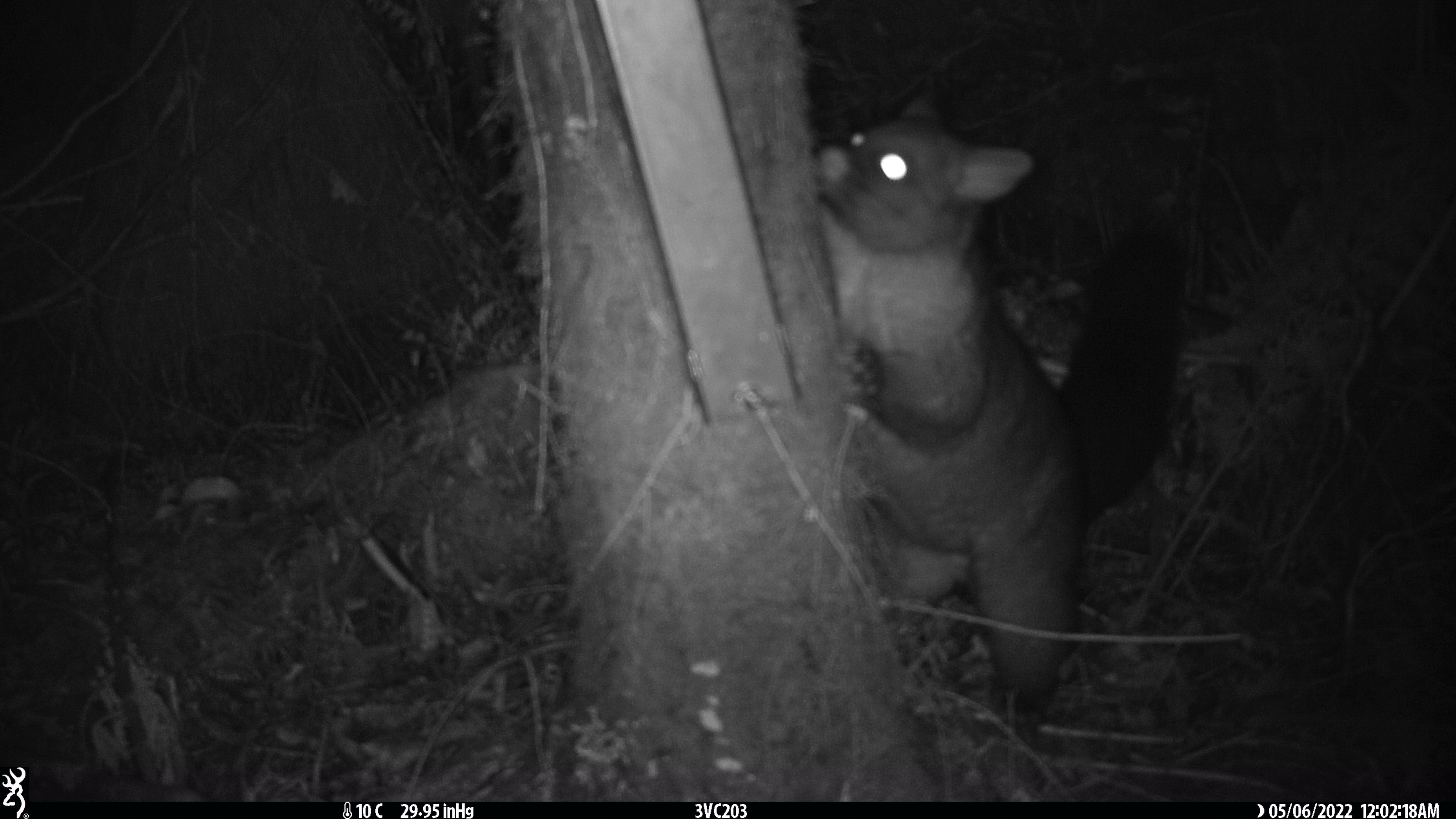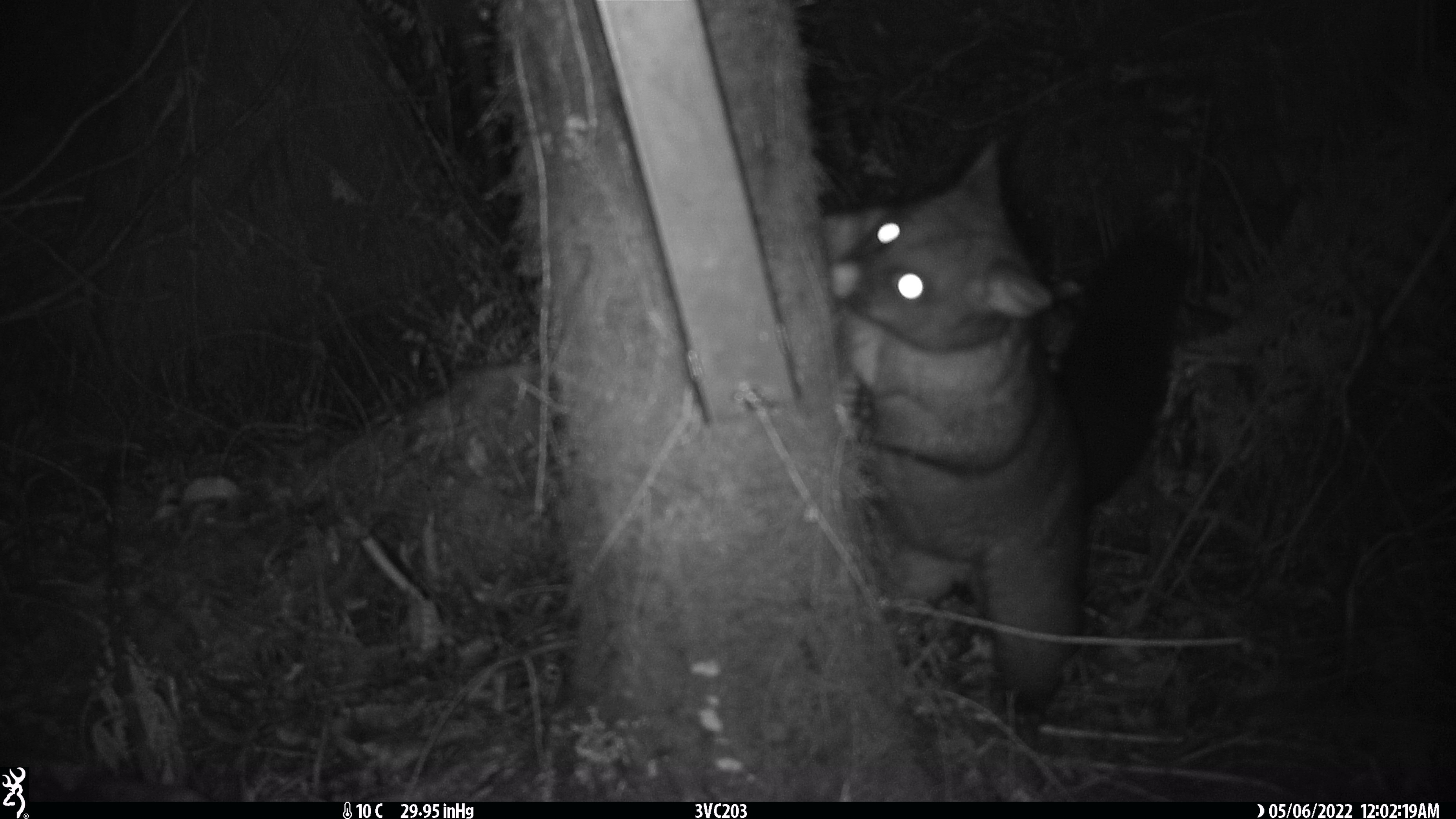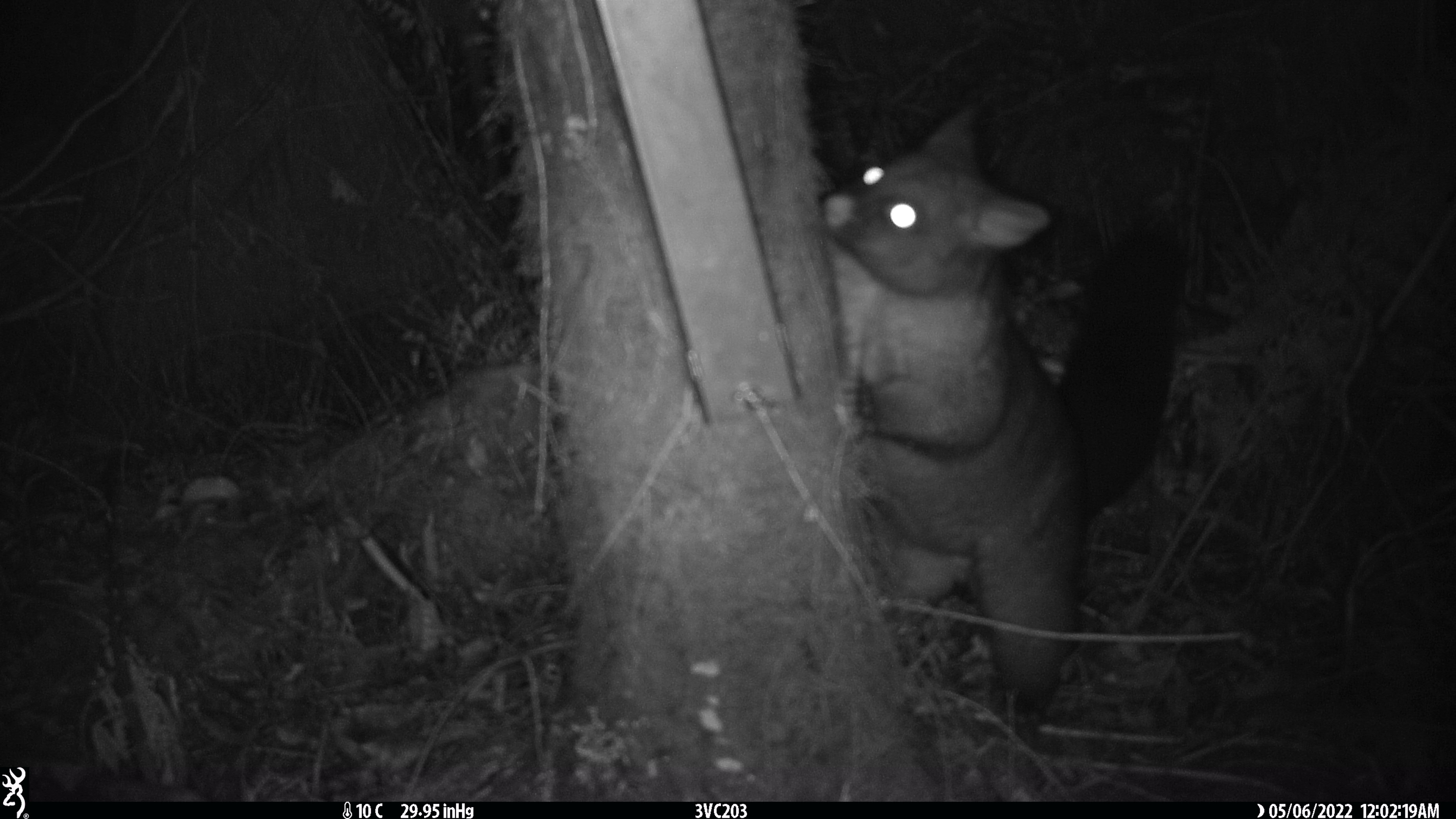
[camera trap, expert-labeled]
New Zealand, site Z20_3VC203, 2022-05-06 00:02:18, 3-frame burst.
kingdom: Animalia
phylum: Chordata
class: Mammalia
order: Diprotodontia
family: Phalangeridae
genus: Trichosurus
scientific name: Trichosurus vulpecula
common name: common brushtail possum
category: possum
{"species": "possum (common brushtail possum) (Trichosurus vulpecula)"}